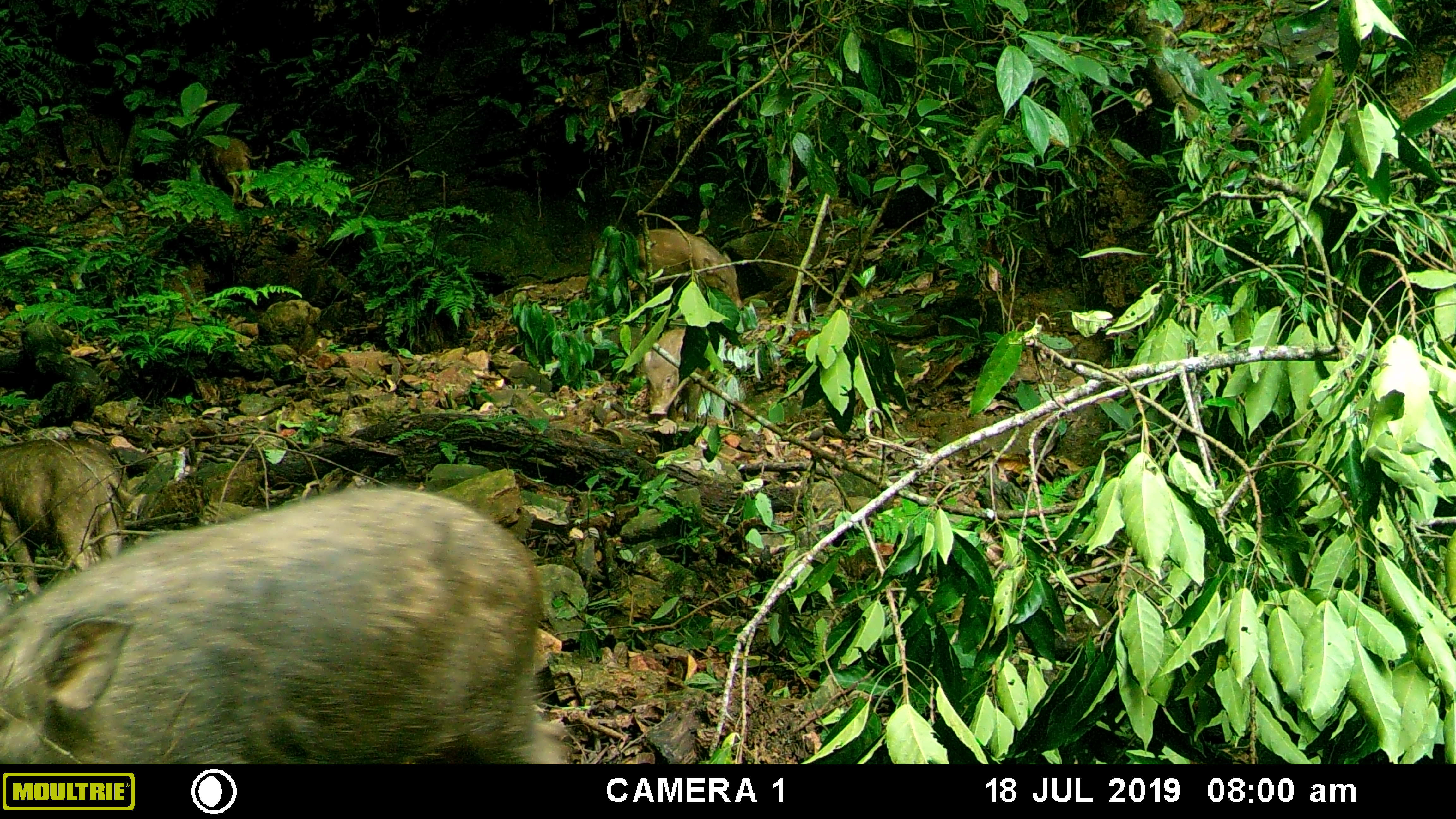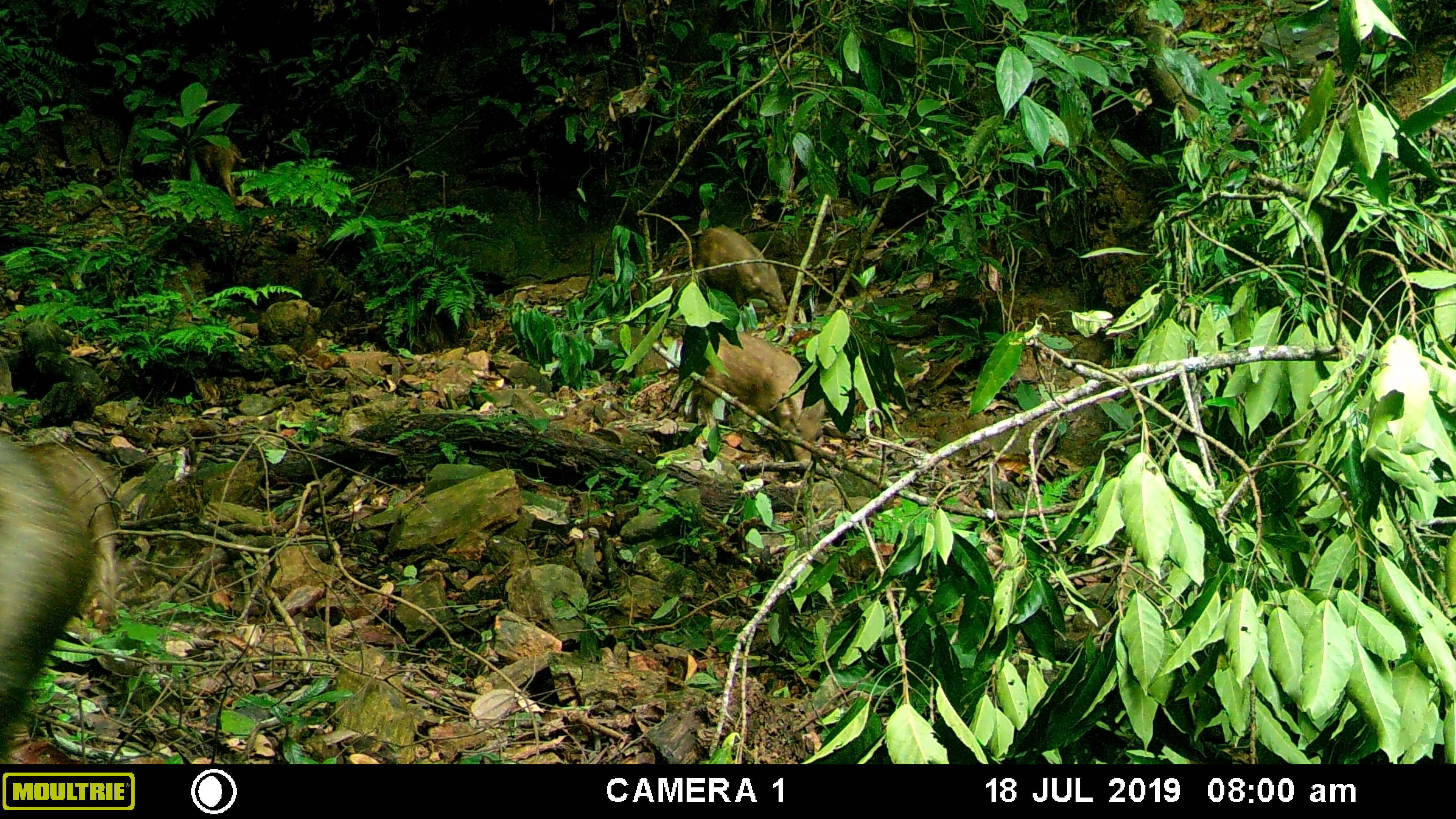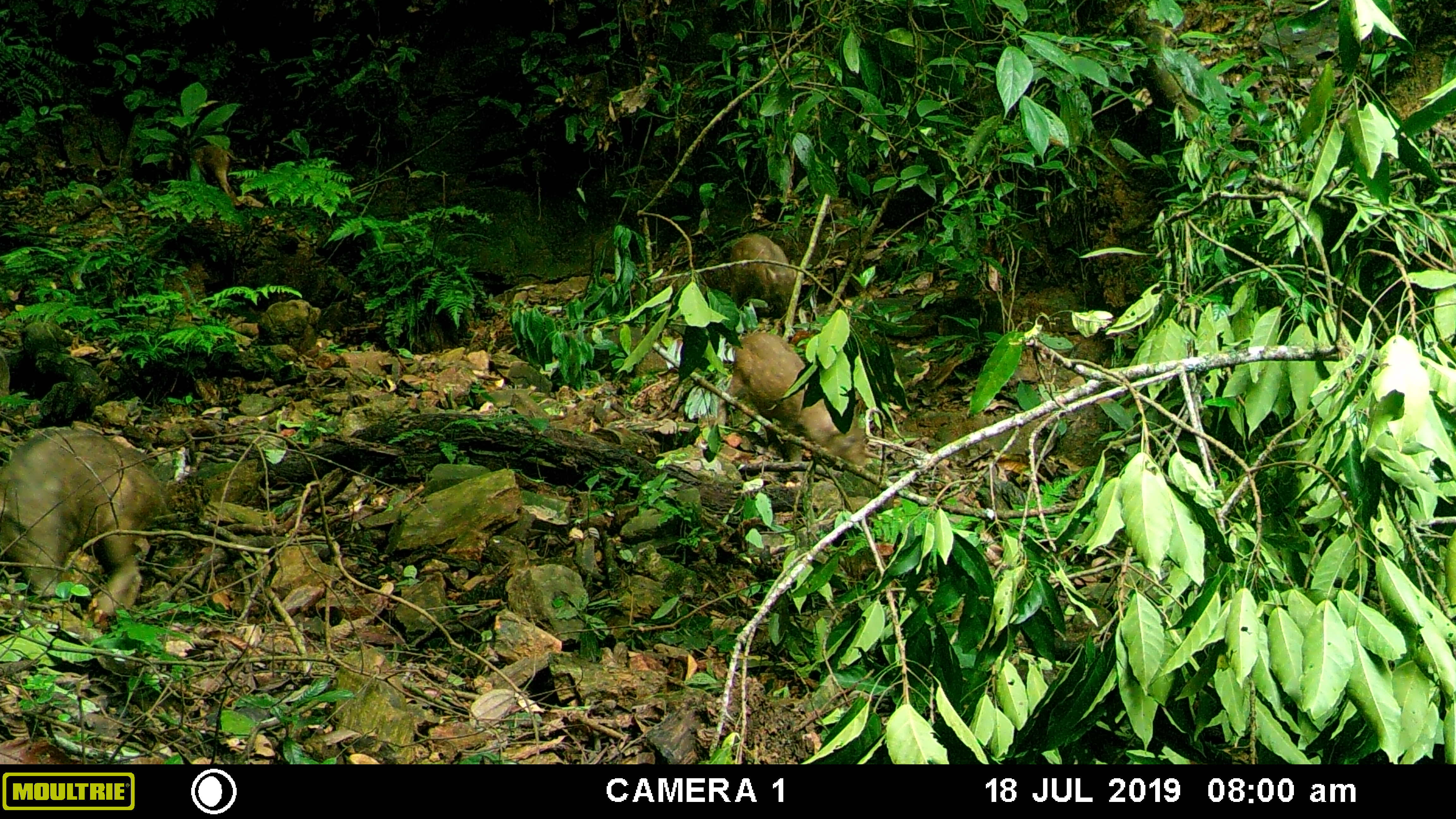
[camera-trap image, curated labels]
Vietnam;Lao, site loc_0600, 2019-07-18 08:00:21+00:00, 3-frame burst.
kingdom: Animalia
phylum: Chordata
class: Mammalia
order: Artiodactyla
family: Suidae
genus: Sus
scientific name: Sus scrofa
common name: eurasian wild pig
Eurasian wild pig (Sus scrofa). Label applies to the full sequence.